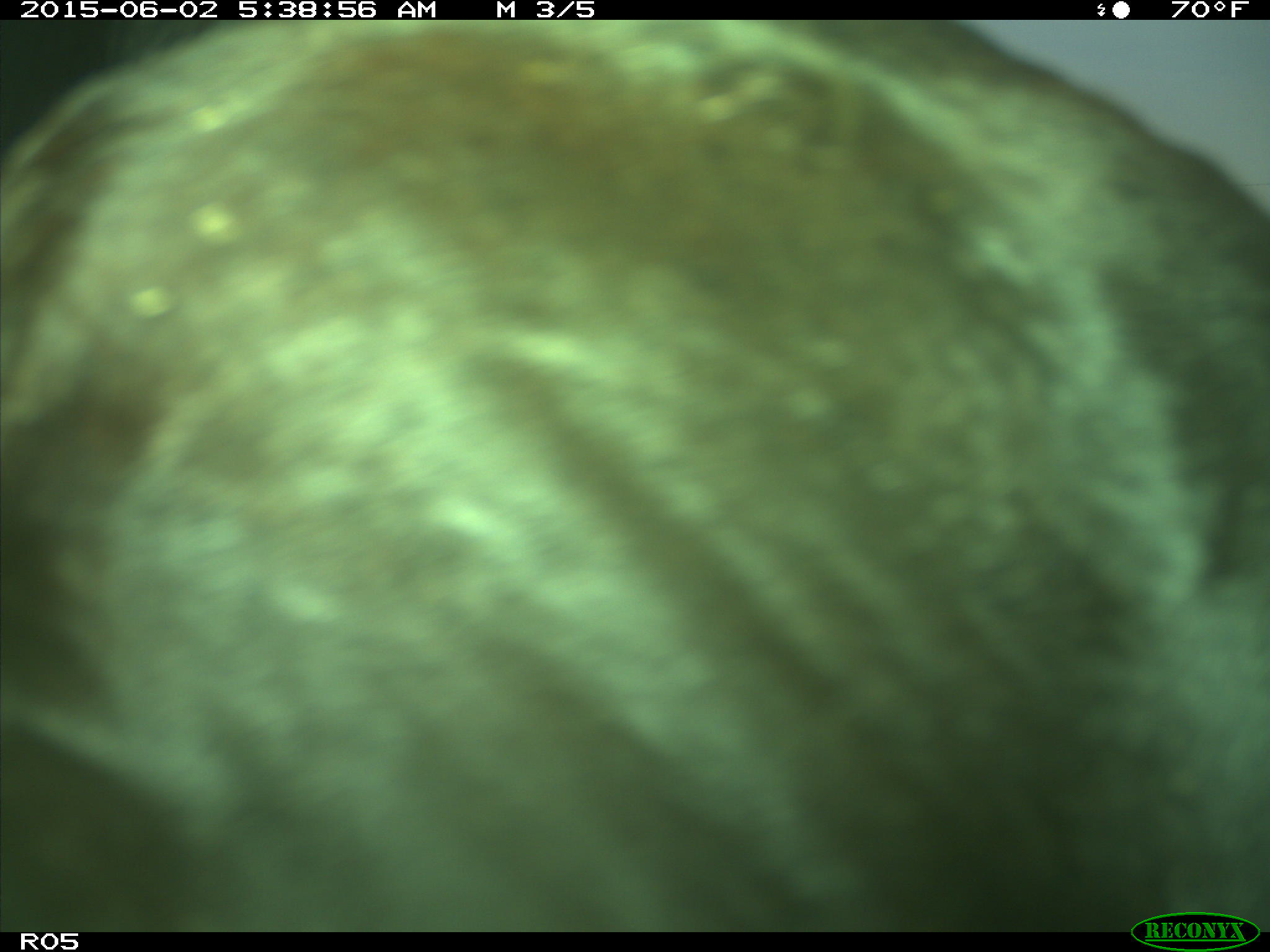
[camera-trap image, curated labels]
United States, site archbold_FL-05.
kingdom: Animalia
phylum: Chordata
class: Mammalia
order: Artiodactyla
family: Bovidae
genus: Bos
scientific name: Bos taurus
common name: domestic cow